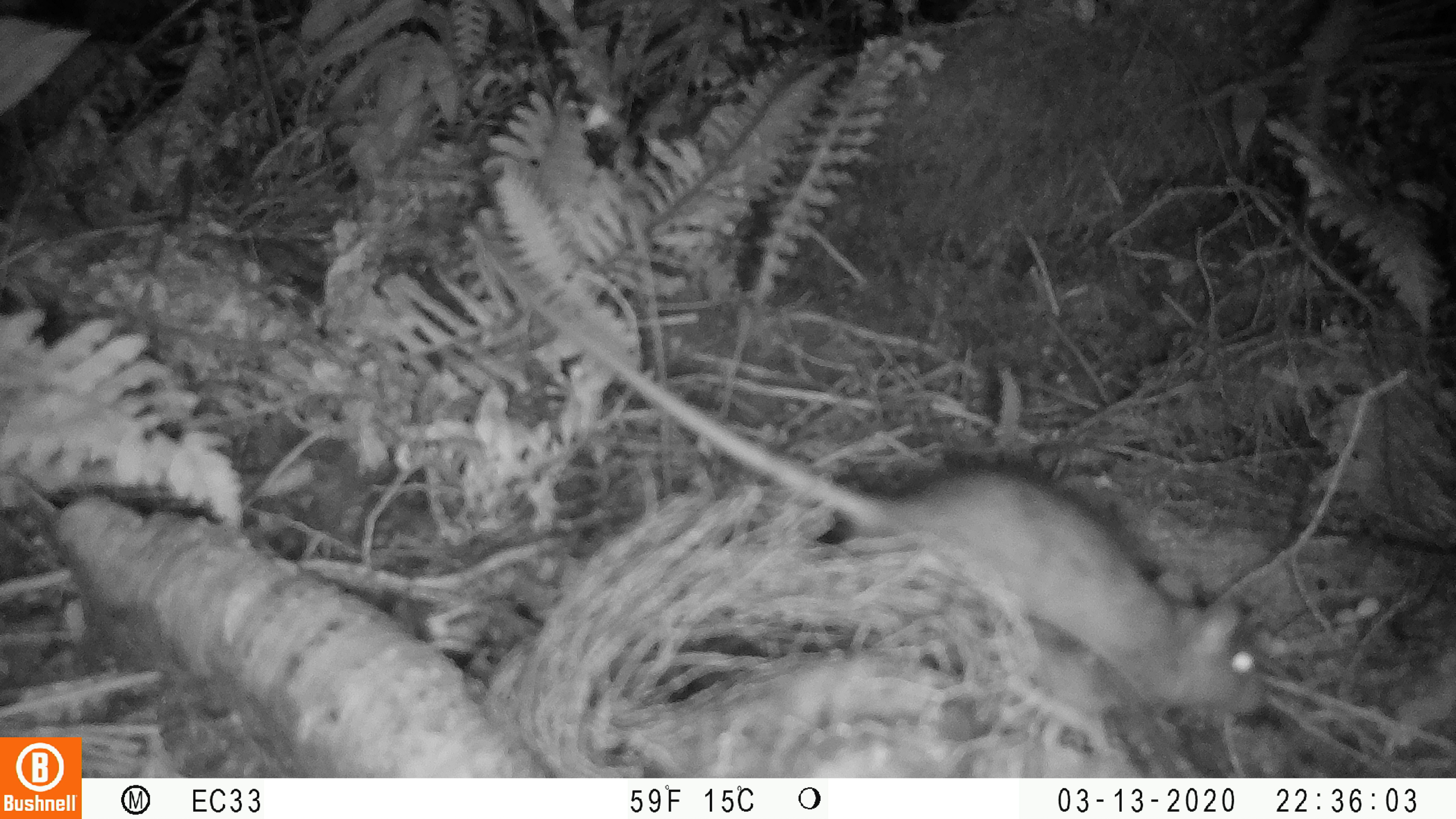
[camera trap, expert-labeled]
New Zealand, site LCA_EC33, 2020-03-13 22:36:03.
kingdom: Animalia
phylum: Chordata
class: Mammalia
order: Rodentia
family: Muridae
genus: Rattus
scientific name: Rattus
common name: rat